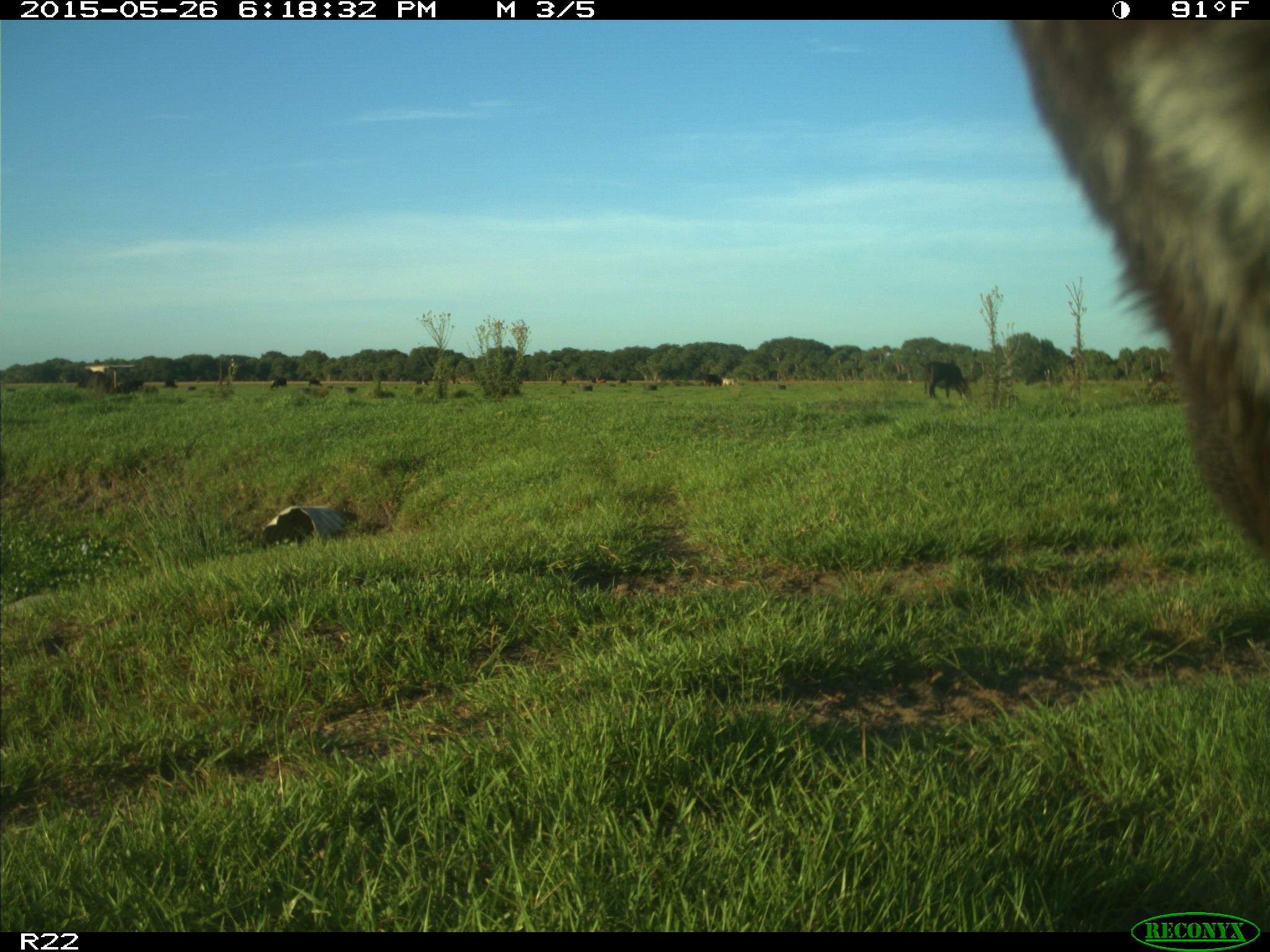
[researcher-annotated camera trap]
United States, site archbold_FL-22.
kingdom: Animalia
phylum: Chordata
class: Mammalia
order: Artiodactyla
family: Bovidae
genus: Bos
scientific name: Bos taurus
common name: domestic cow